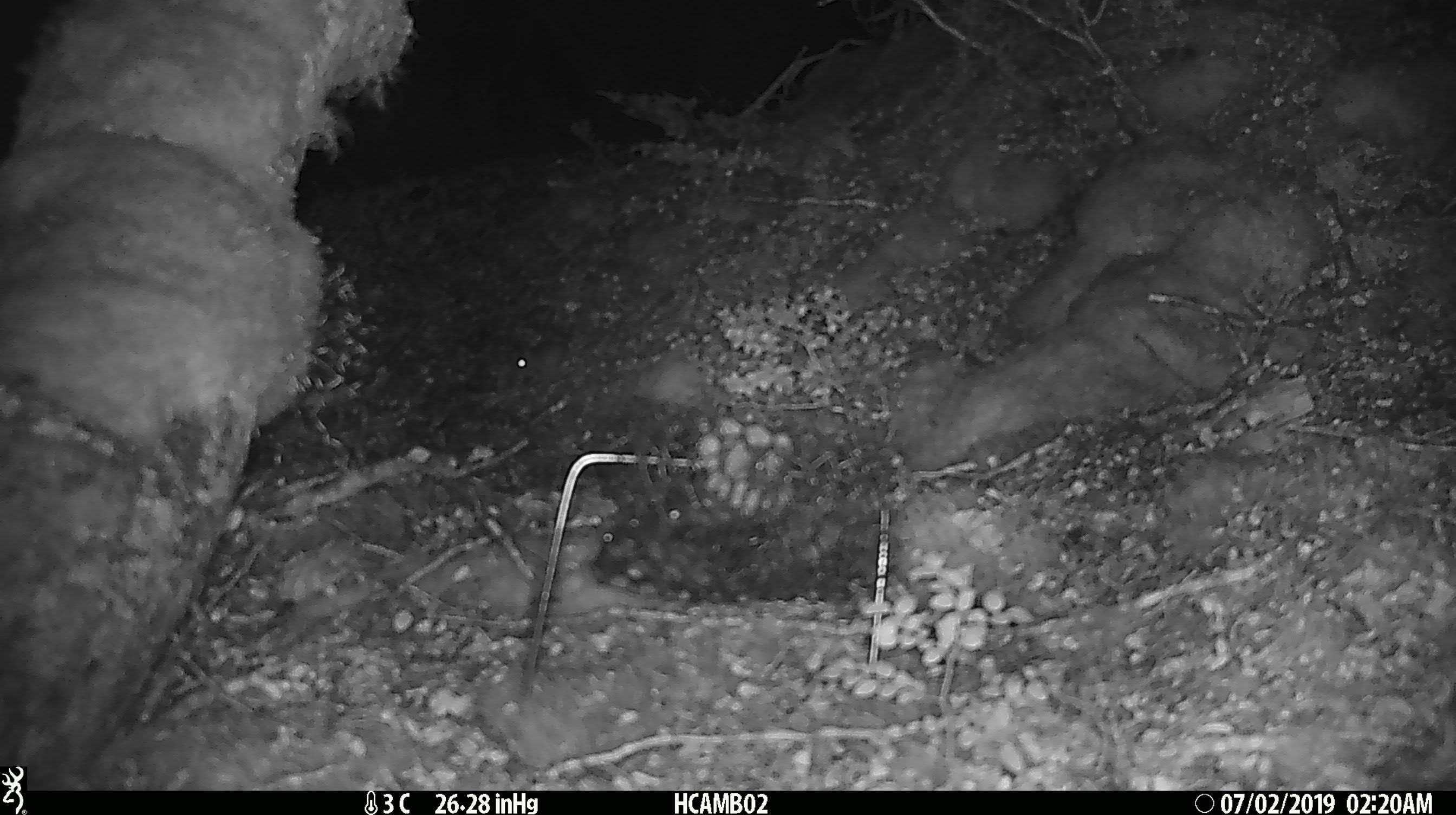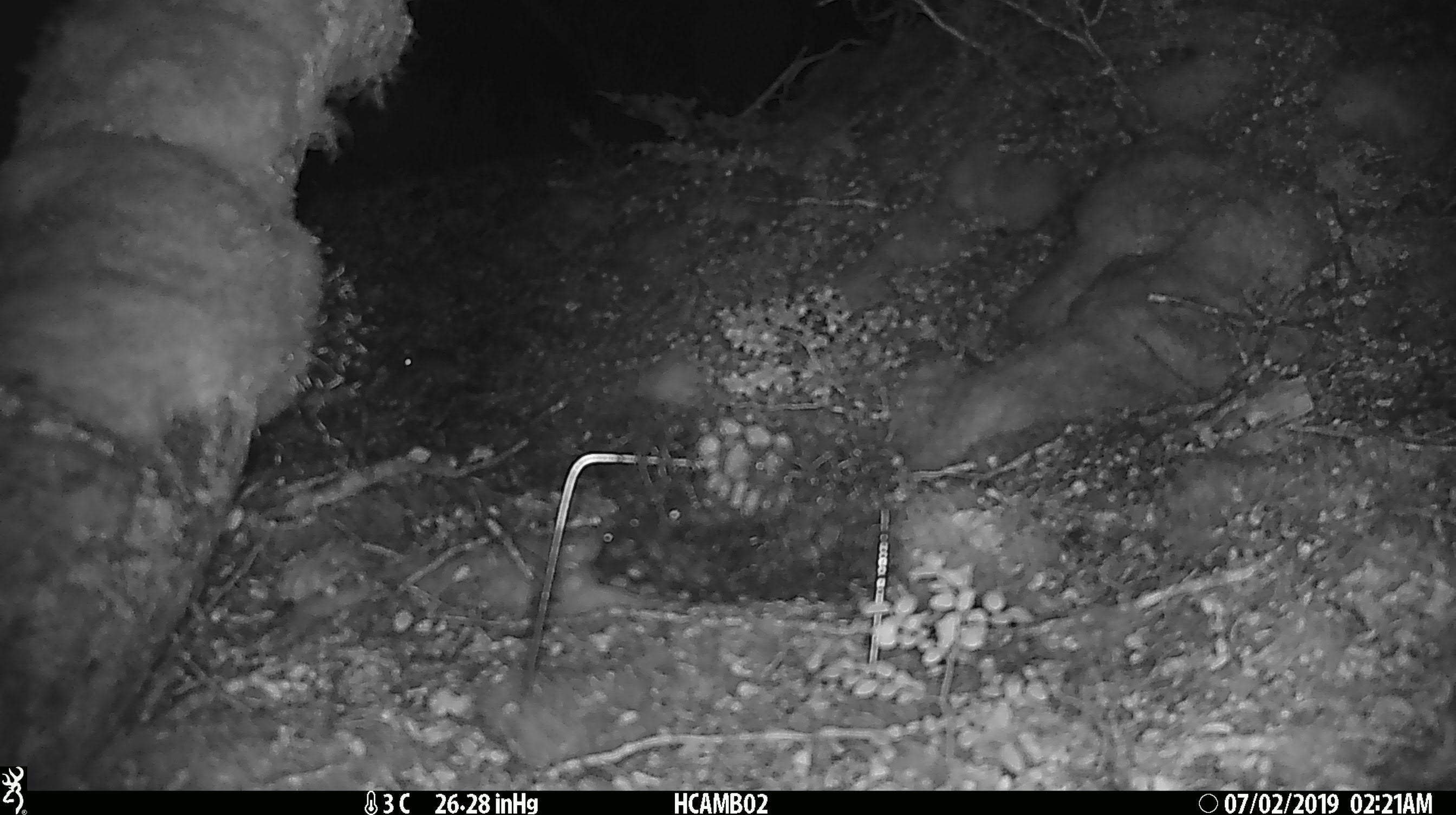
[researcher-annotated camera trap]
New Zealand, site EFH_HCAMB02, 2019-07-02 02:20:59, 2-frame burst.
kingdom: Animalia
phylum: Chordata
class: Mammalia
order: Rodentia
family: Muridae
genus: Mus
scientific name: Mus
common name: mouse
Mouse (Mus).